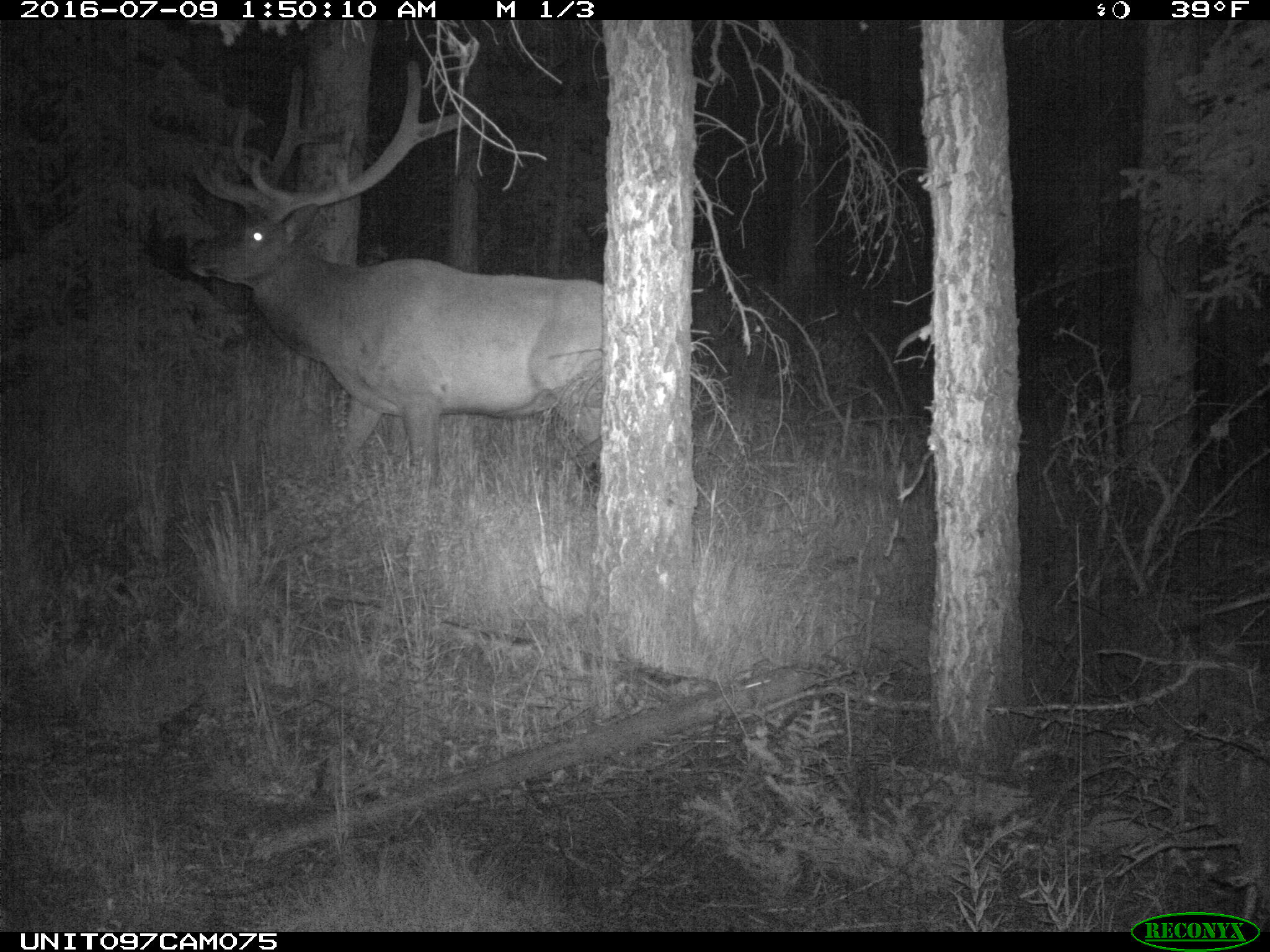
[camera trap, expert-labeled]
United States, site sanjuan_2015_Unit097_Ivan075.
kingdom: Animalia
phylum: Chordata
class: Mammalia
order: Artiodactyla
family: Cervidae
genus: Cervus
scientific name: Cervus elaphus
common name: red deer